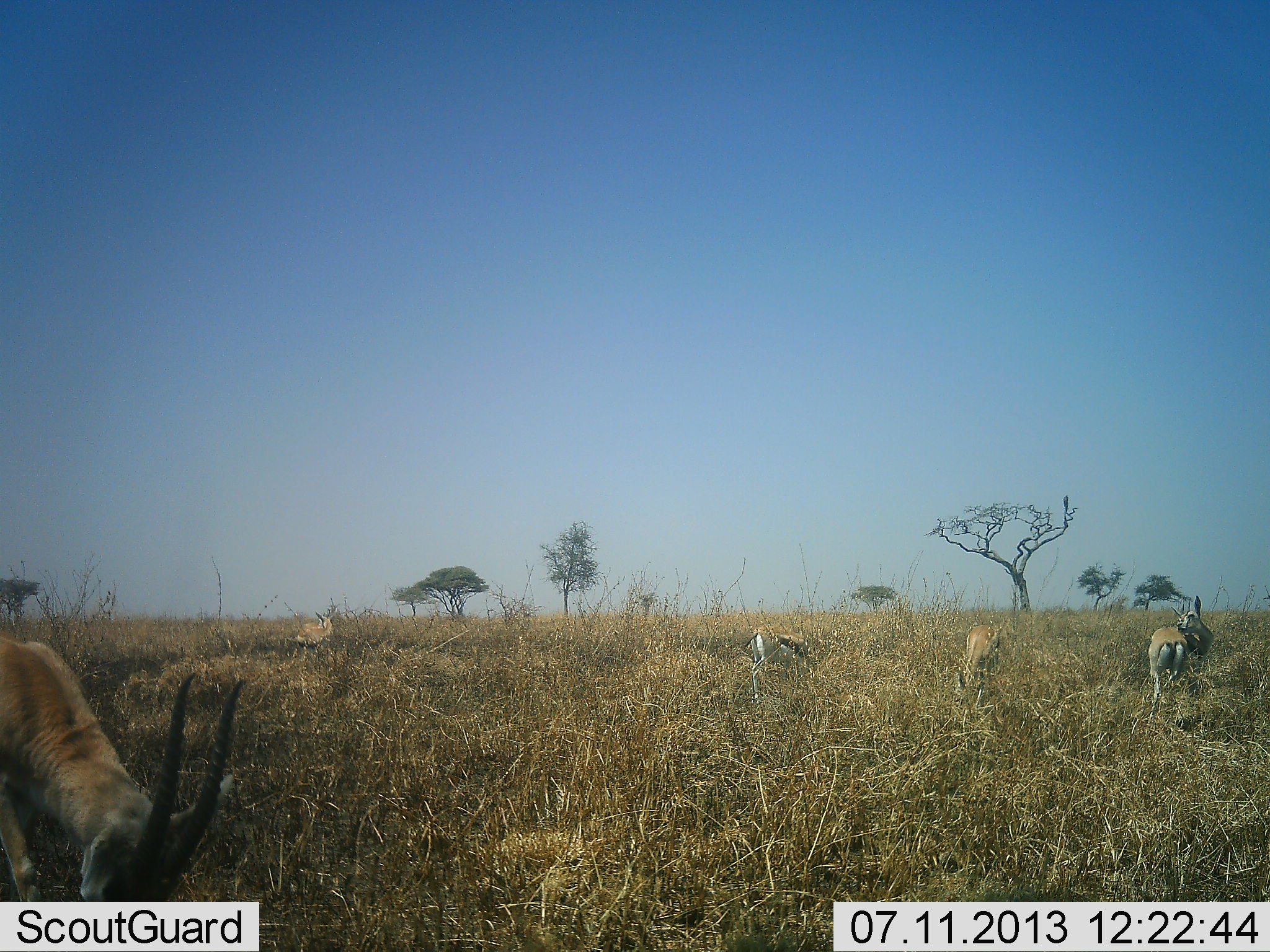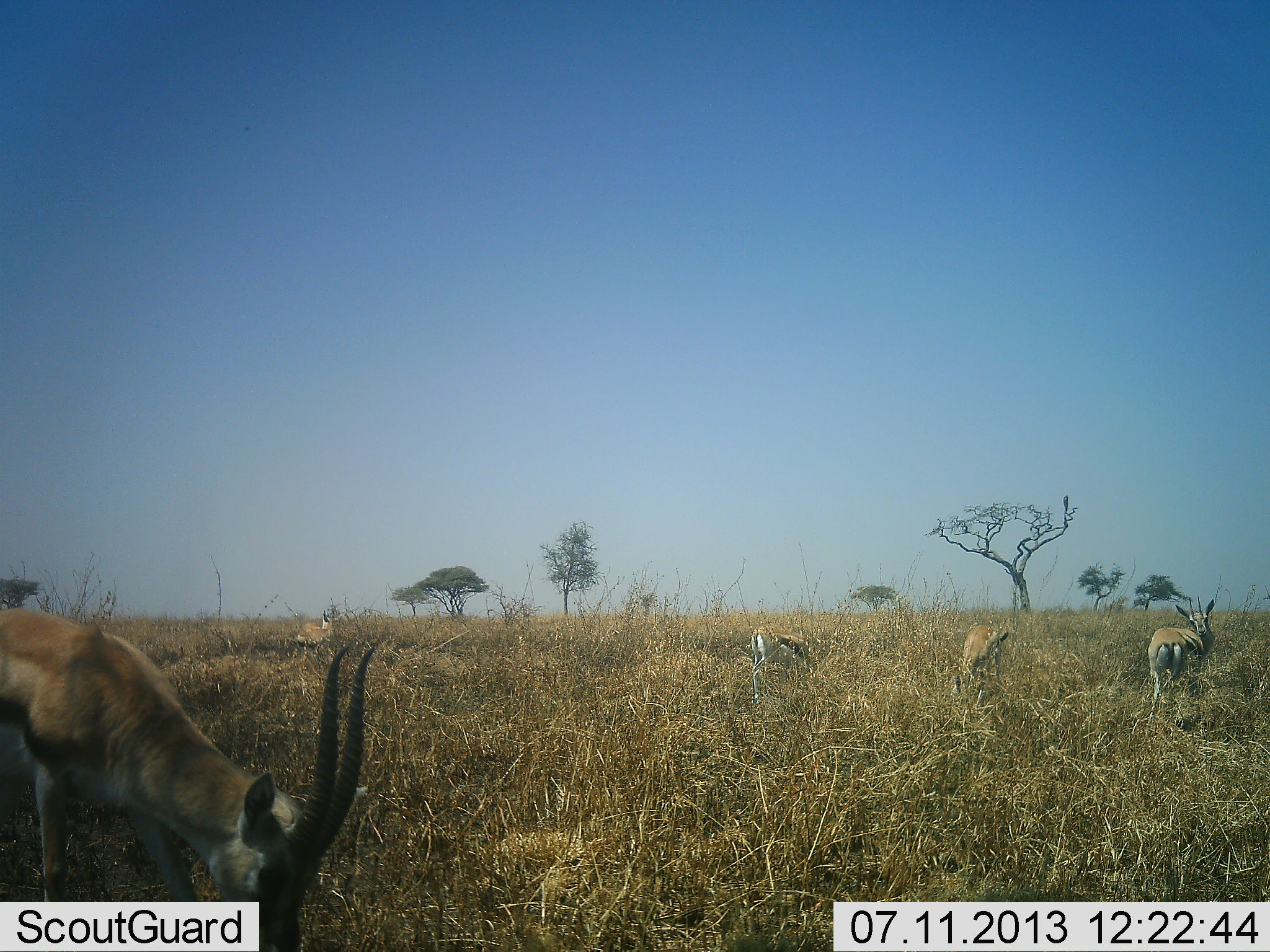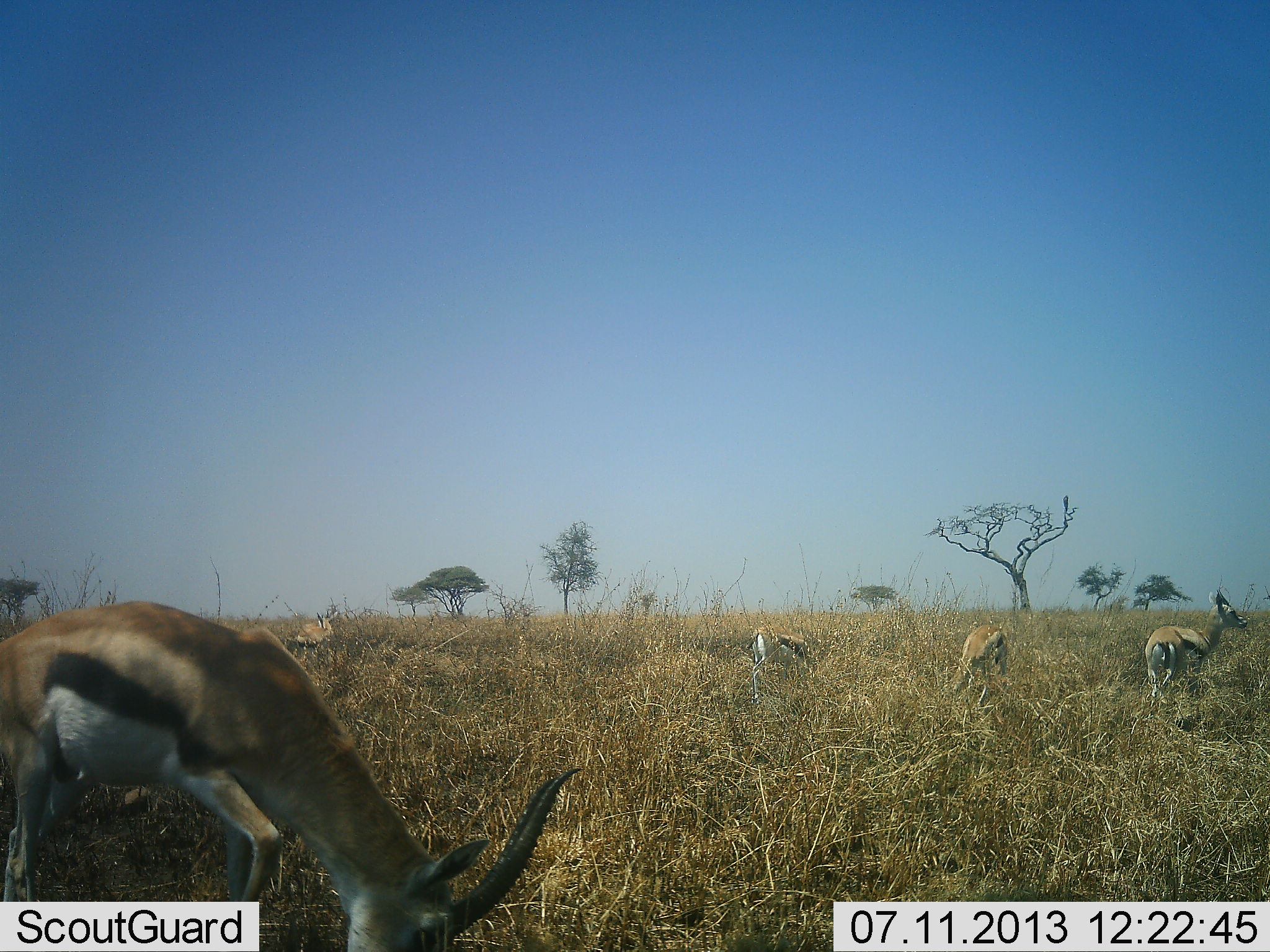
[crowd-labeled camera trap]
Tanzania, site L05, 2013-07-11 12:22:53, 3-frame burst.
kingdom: Animalia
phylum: Chordata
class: Mammalia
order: Artiodactyla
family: Bovidae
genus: Eudorcas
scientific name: Eudorcas thomsonii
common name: thomson's gazelle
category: gazellethomsons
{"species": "gazellethomsons (thomson's gazelle) (Eudorcas thomsonii)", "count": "5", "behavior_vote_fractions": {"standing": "65%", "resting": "0%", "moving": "20%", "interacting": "0%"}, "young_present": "0%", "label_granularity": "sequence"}